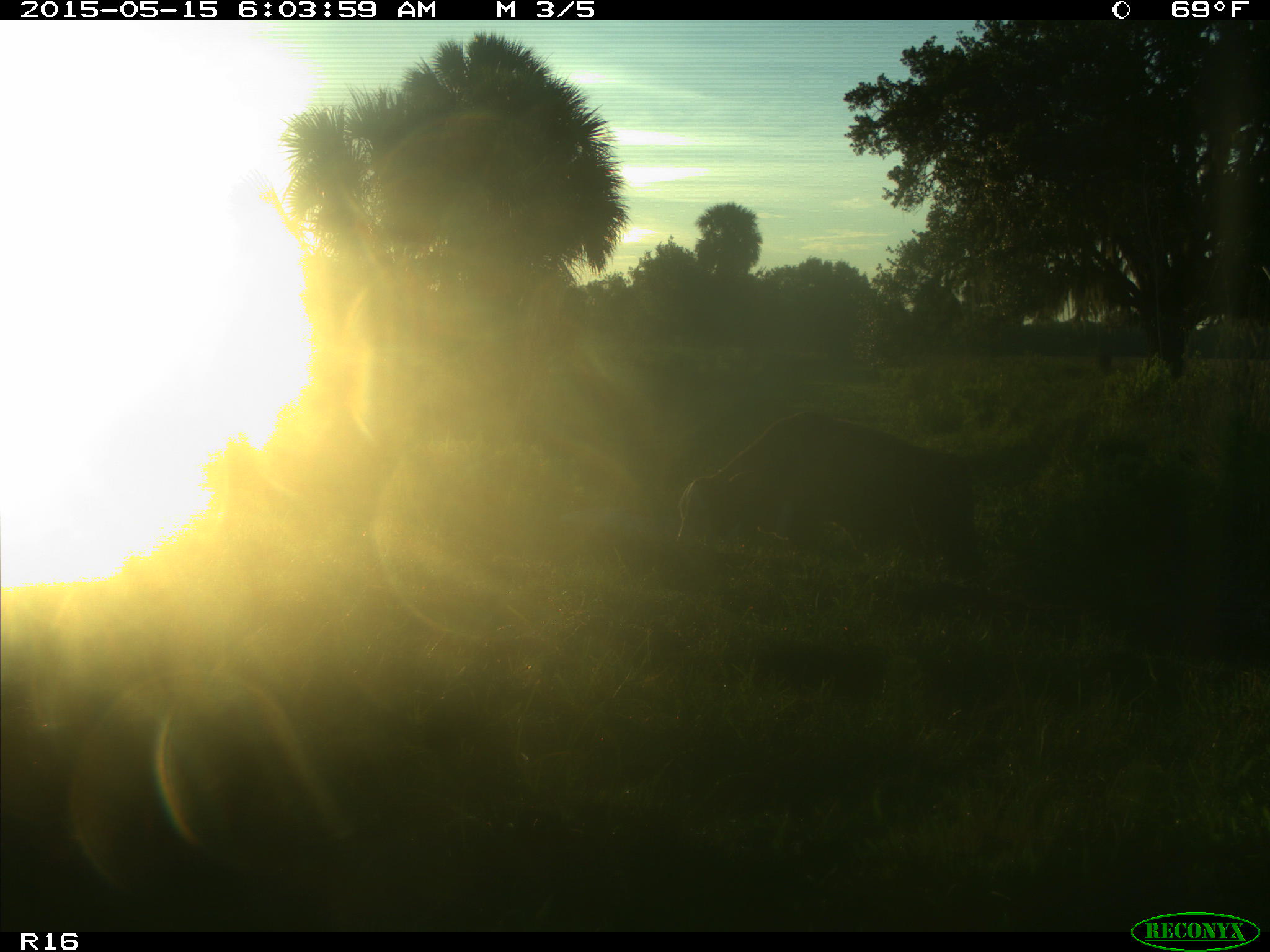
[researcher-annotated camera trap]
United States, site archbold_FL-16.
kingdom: Animalia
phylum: Chordata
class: Mammalia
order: Artiodactyla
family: Bovidae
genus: Bos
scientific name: Bos taurus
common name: domestic cow